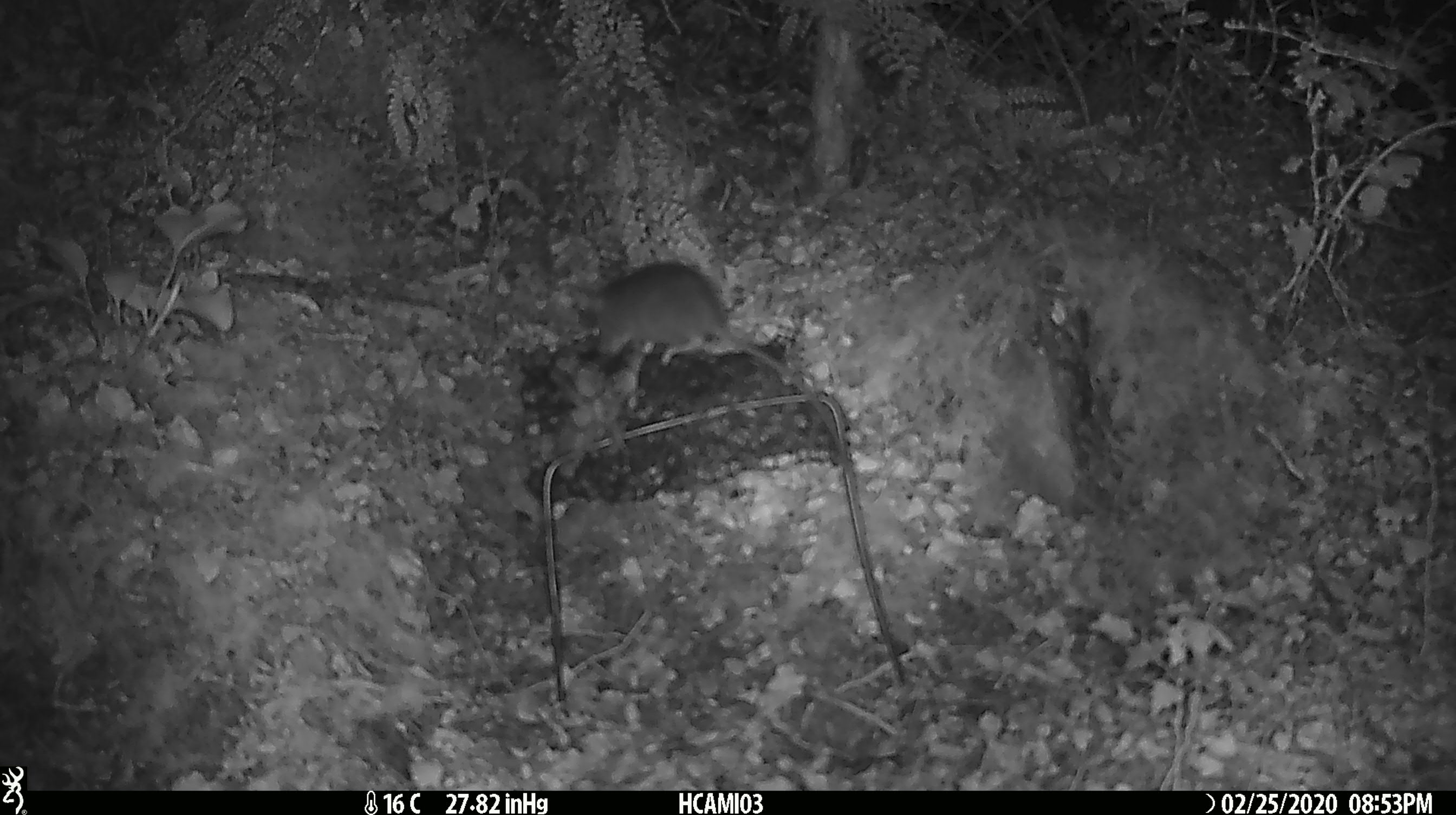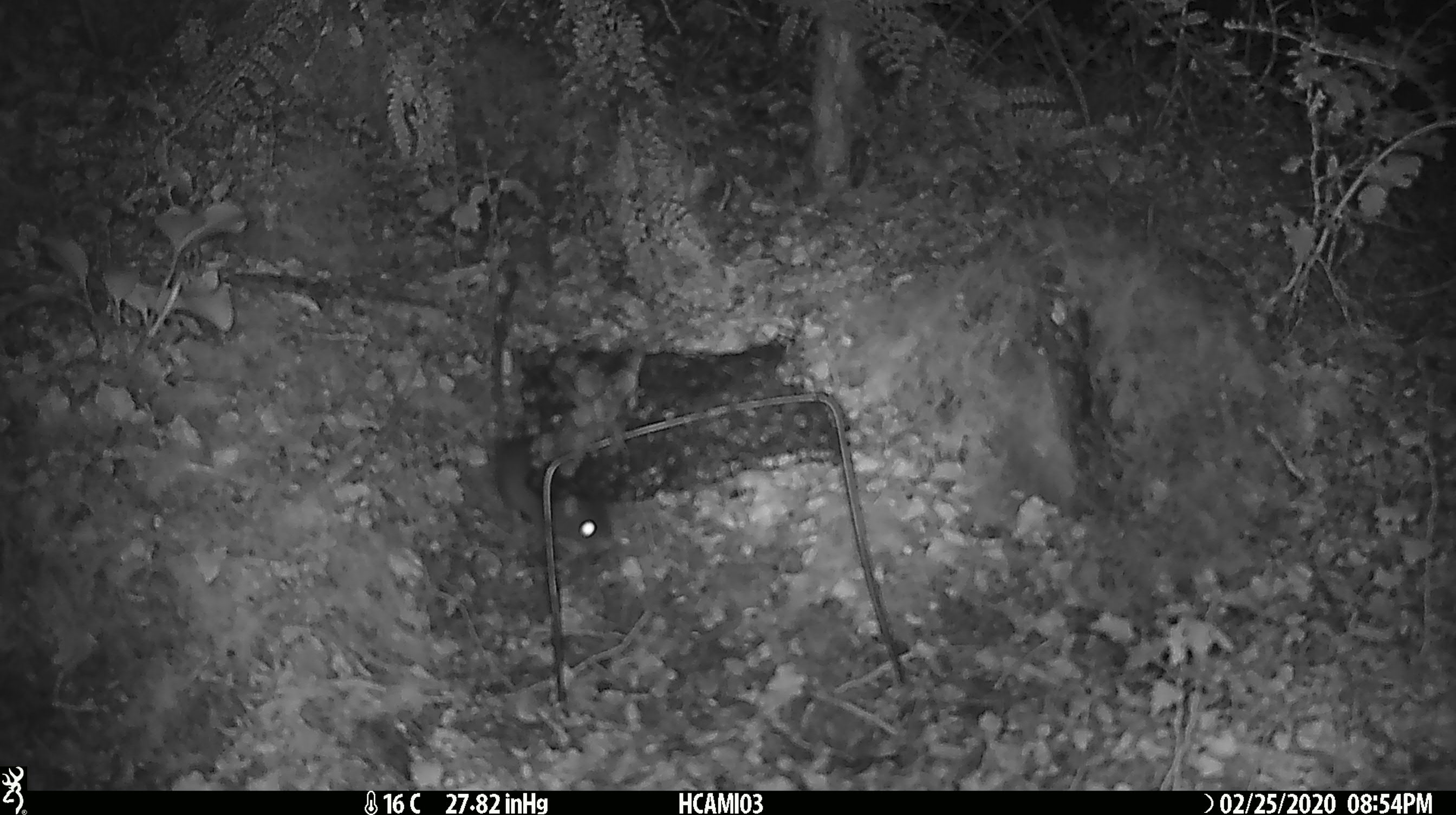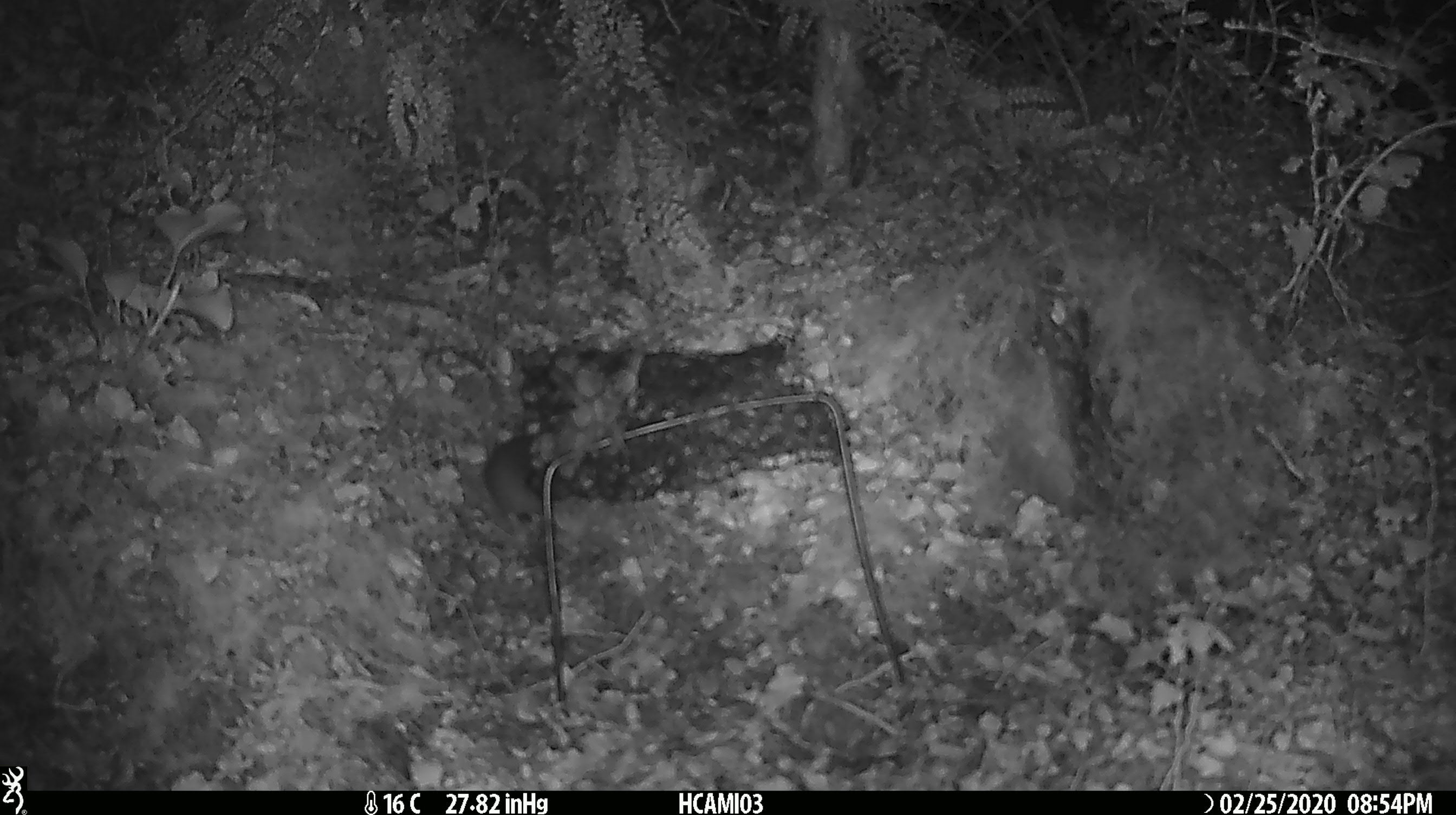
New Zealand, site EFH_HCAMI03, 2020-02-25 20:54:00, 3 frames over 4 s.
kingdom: Animalia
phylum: Chordata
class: Mammalia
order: Rodentia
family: Muridae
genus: Mus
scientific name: Mus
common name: mouse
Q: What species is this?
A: Mouse (Mus).